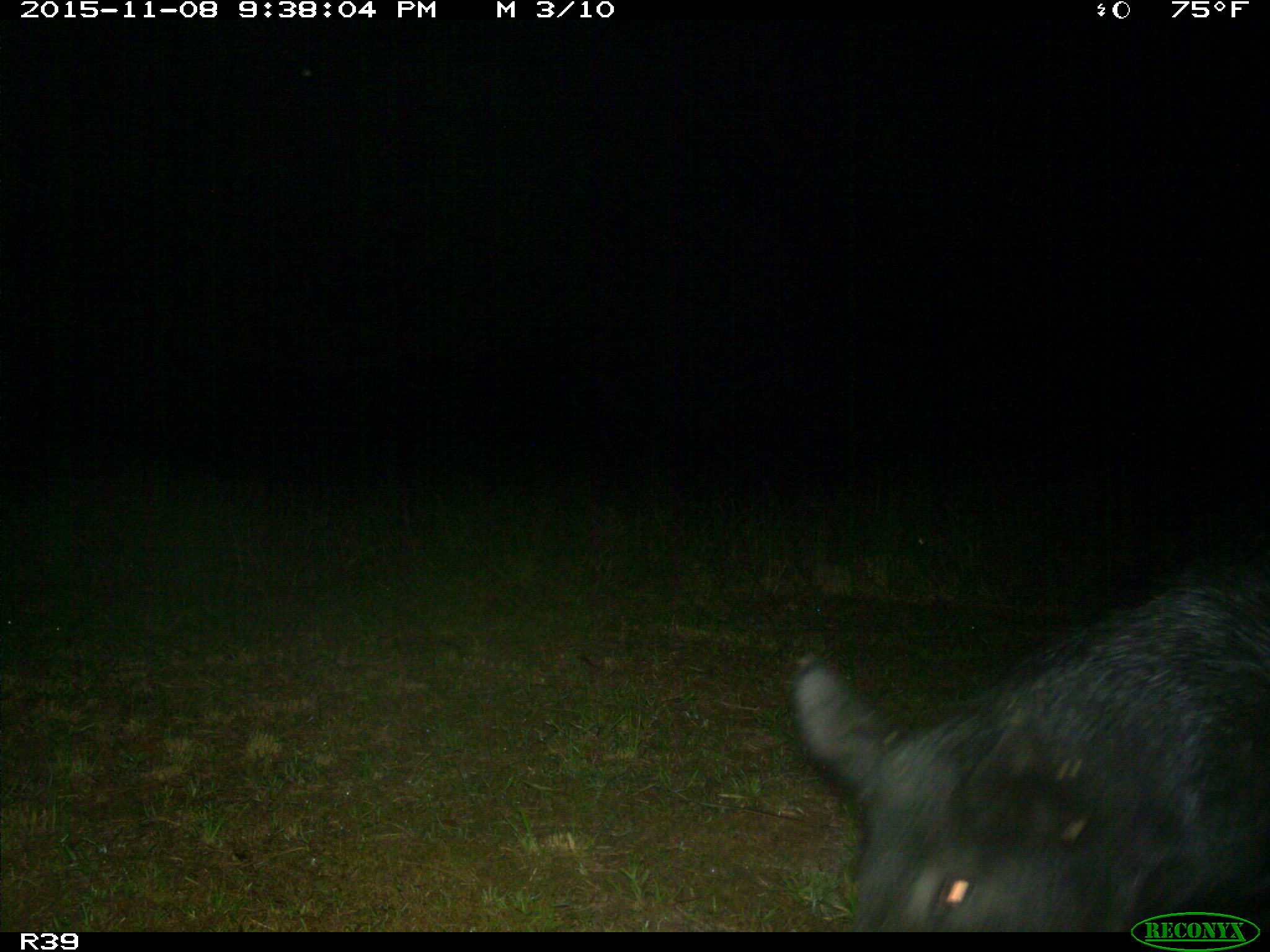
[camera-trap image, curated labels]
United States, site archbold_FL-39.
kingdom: Animalia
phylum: Chordata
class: Mammalia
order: Artiodactyla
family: Suidae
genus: Sus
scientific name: Sus scrofa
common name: wild boar